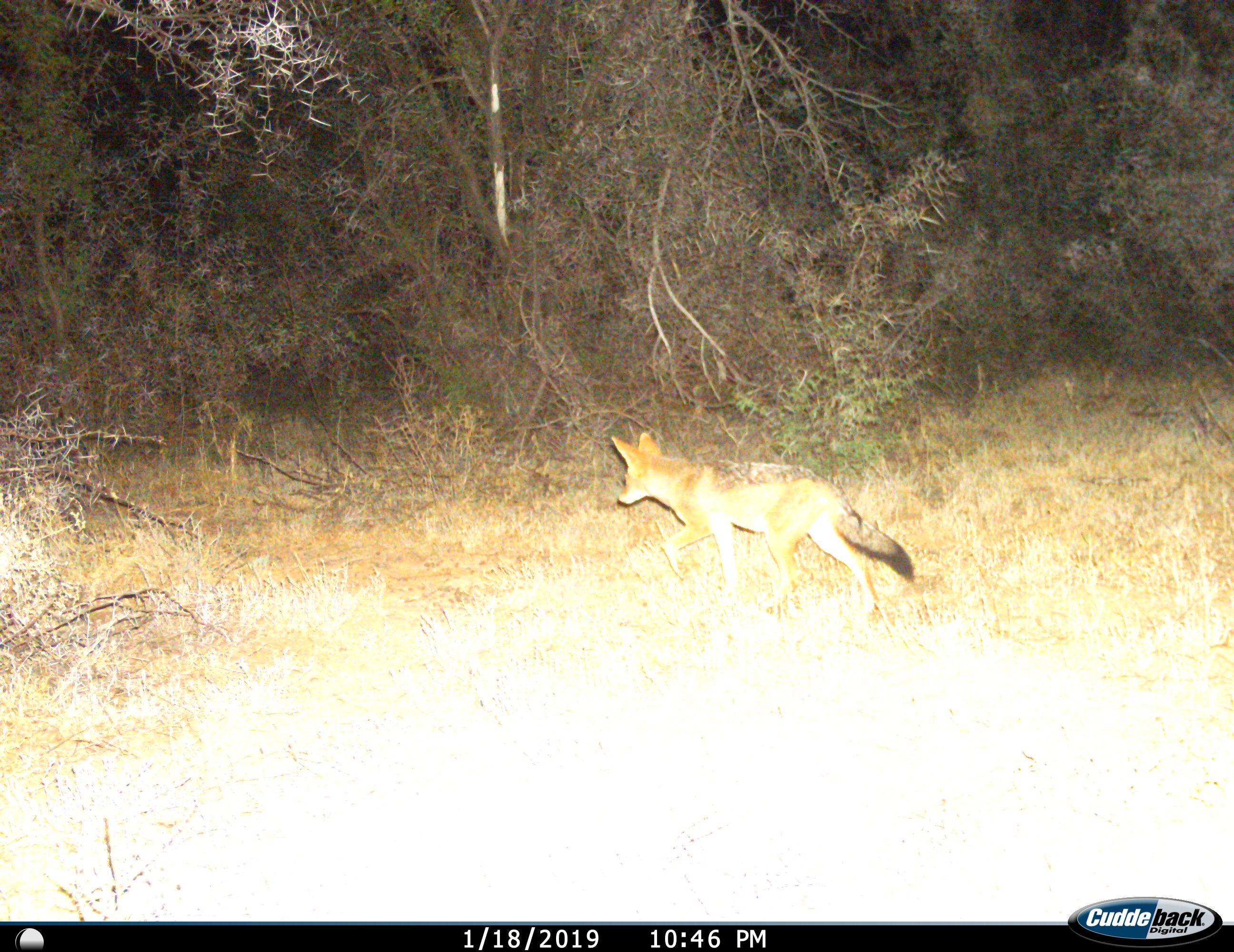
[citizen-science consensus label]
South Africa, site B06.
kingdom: Animalia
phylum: Chordata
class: Mammalia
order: Carnivora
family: Canidae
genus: Lupulella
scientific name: Lupulella mesomelas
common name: black-backed jackal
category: jackalblackbacked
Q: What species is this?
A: Jackalblackbacked (black-backed jackal) (Lupulella mesomelas).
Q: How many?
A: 1.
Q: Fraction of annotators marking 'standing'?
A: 0%.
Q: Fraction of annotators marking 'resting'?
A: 0%.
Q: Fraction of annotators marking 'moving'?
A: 100%.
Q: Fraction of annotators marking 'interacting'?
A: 0%.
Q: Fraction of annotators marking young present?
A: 0%.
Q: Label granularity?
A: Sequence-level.